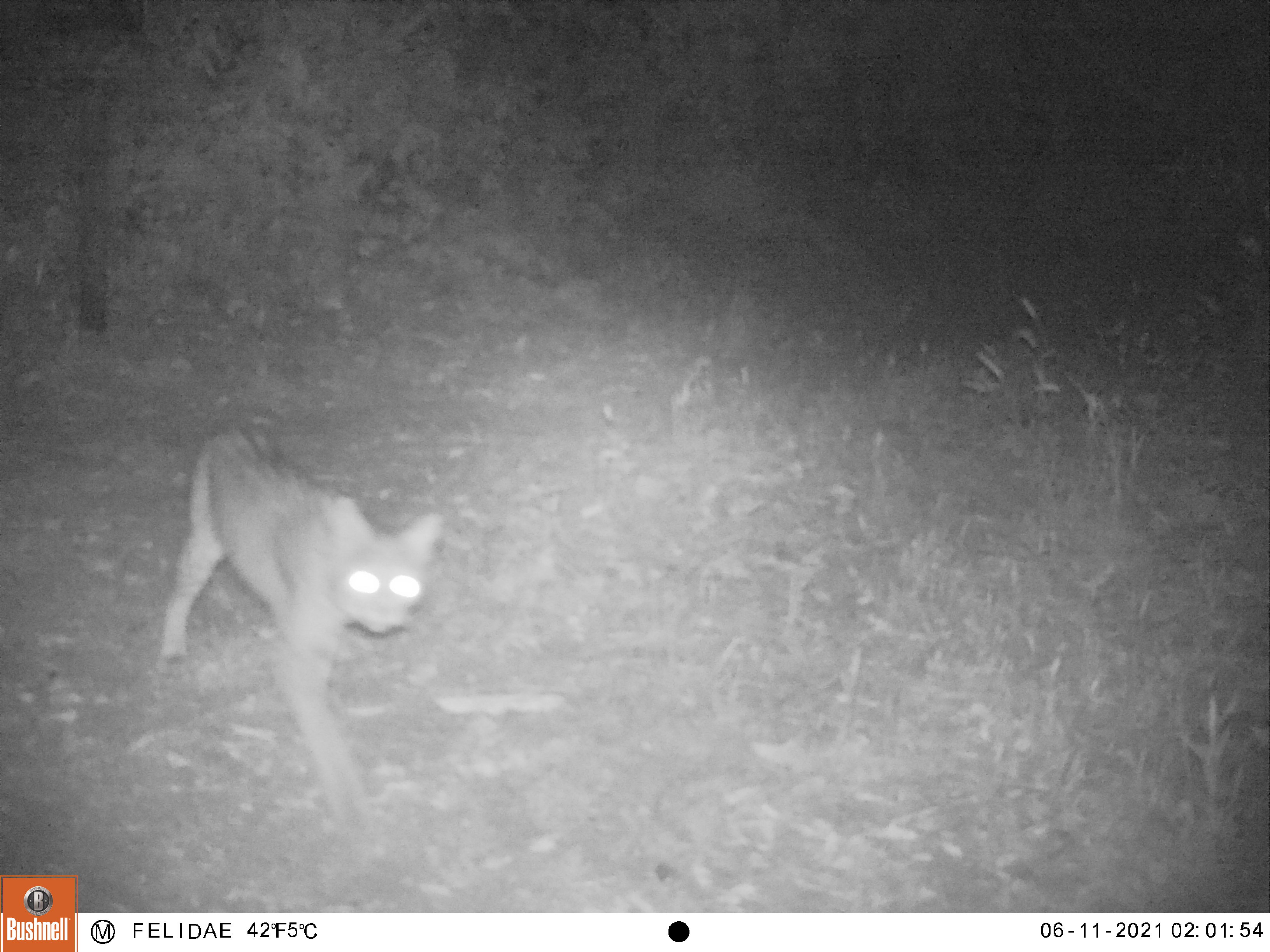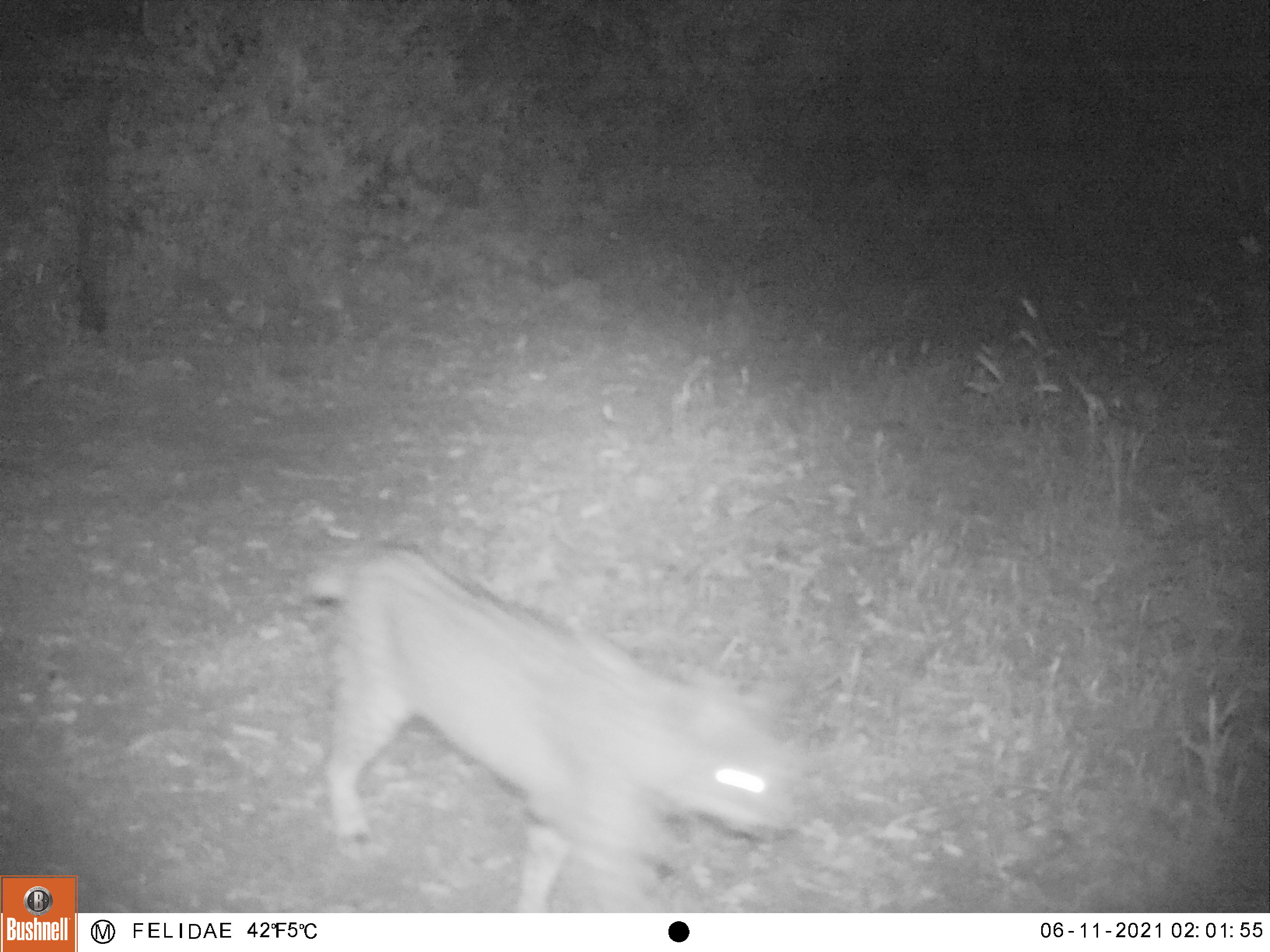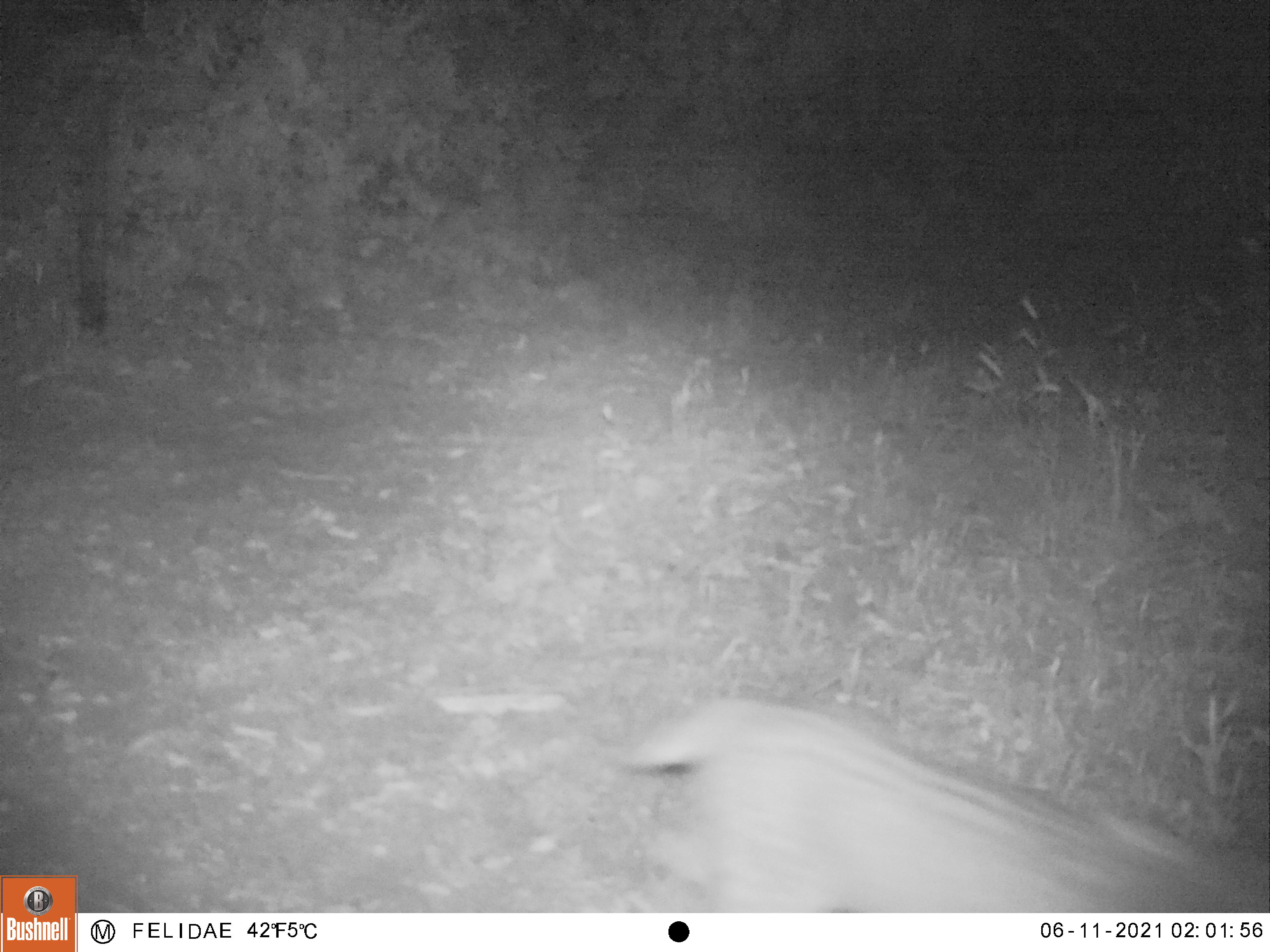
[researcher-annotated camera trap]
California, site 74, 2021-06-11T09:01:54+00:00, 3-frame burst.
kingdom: Animalia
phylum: Chordata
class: Mammalia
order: Carnivora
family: Felidae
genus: Lynx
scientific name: Lynx rufus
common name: bobcat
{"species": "bobcat (Lynx rufus)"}